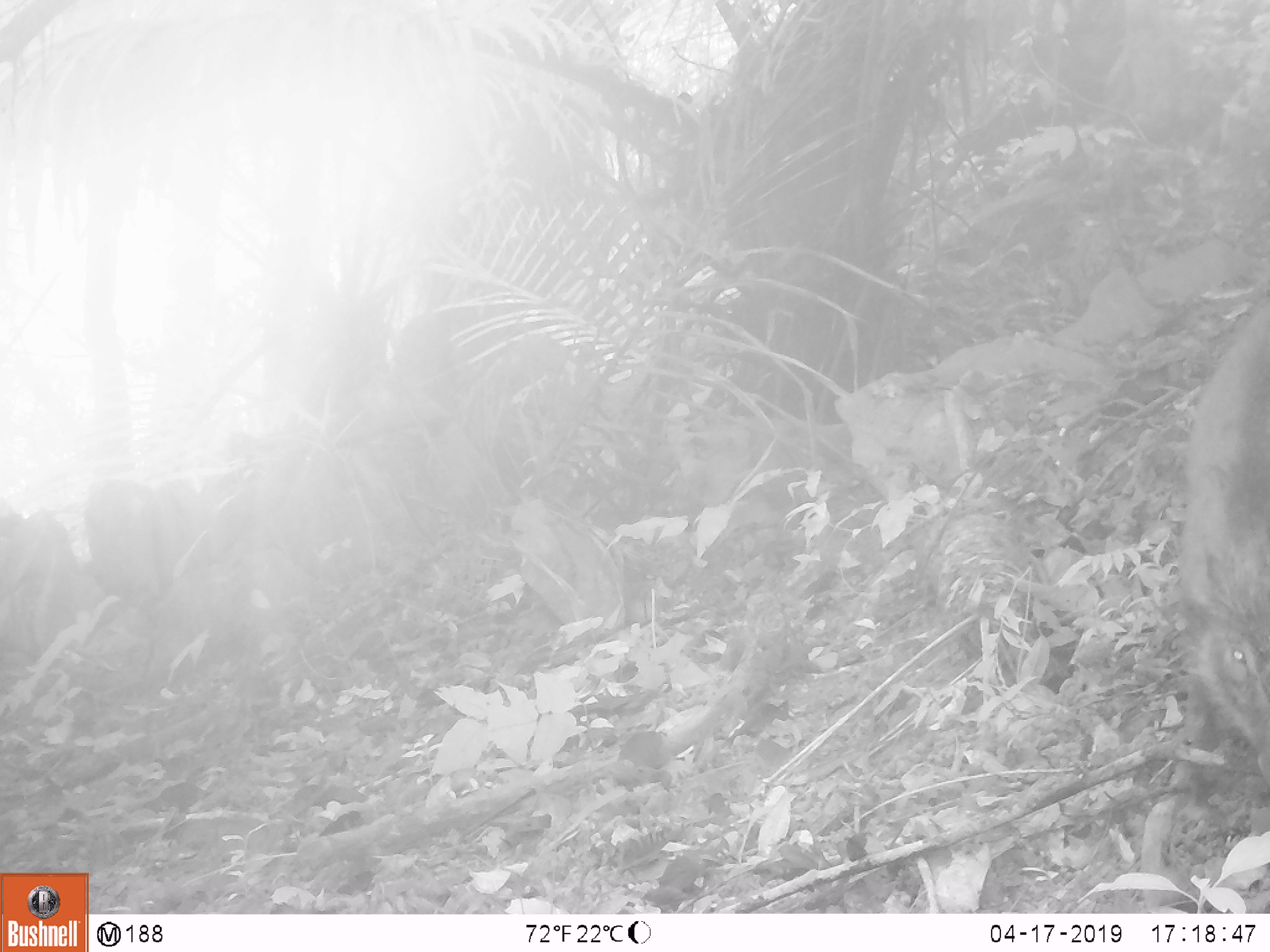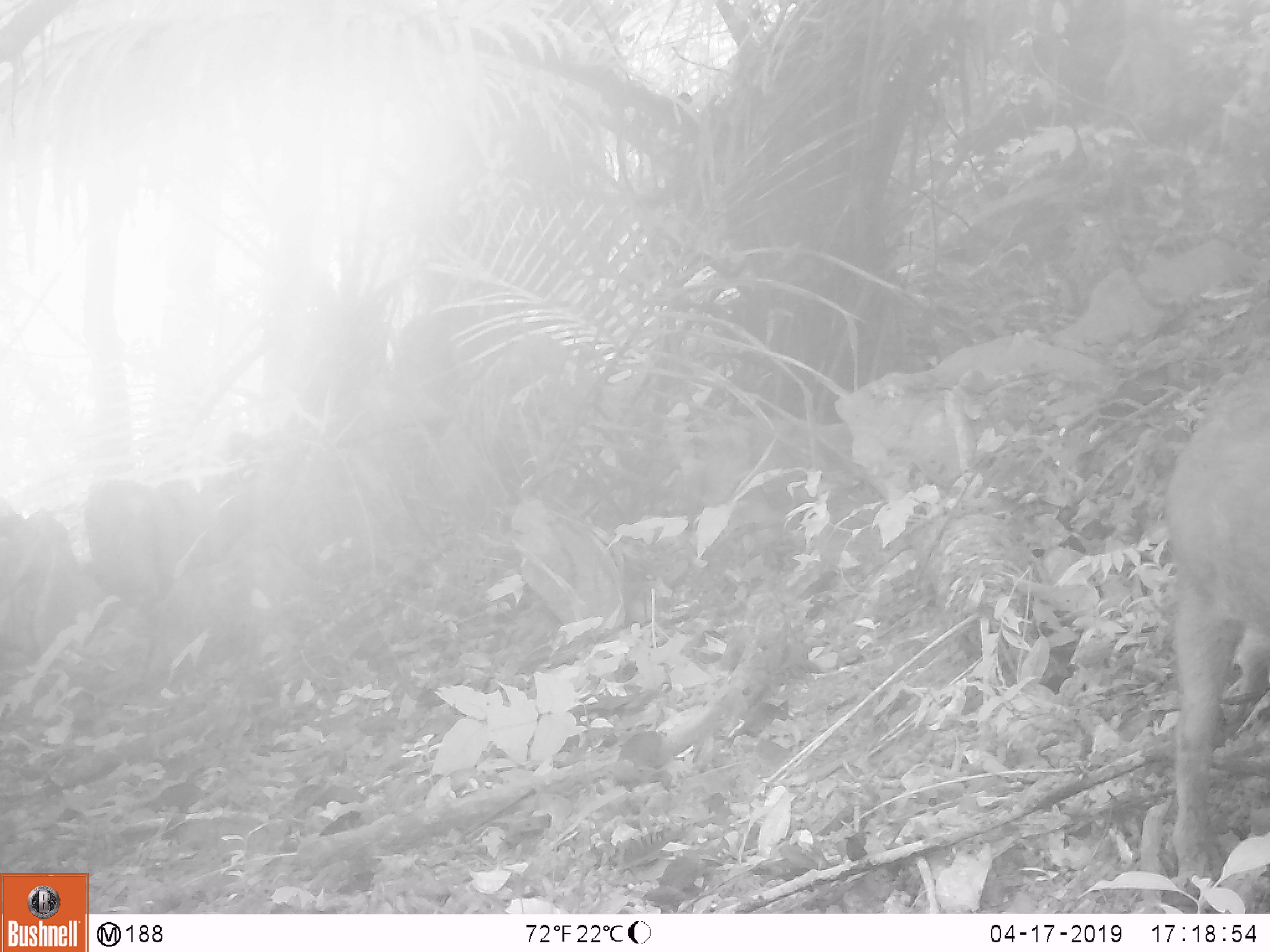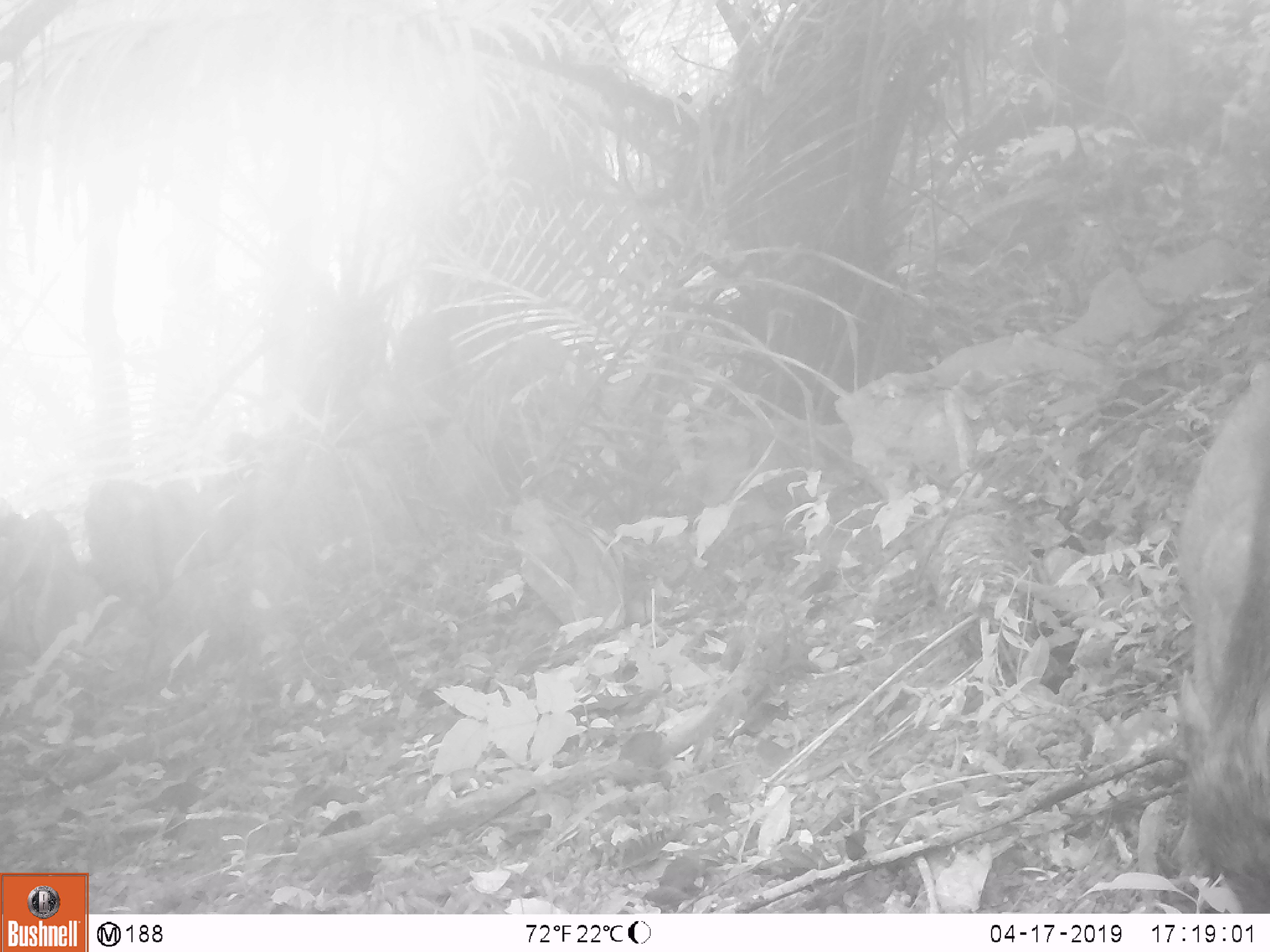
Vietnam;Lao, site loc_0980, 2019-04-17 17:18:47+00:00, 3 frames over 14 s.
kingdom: Animalia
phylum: Chordata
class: Mammalia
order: Artiodactyla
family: Suidae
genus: Sus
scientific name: Sus scrofa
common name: eurasian wild pig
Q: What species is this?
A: Eurasian wild pig (Sus scrofa).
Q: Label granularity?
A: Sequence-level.